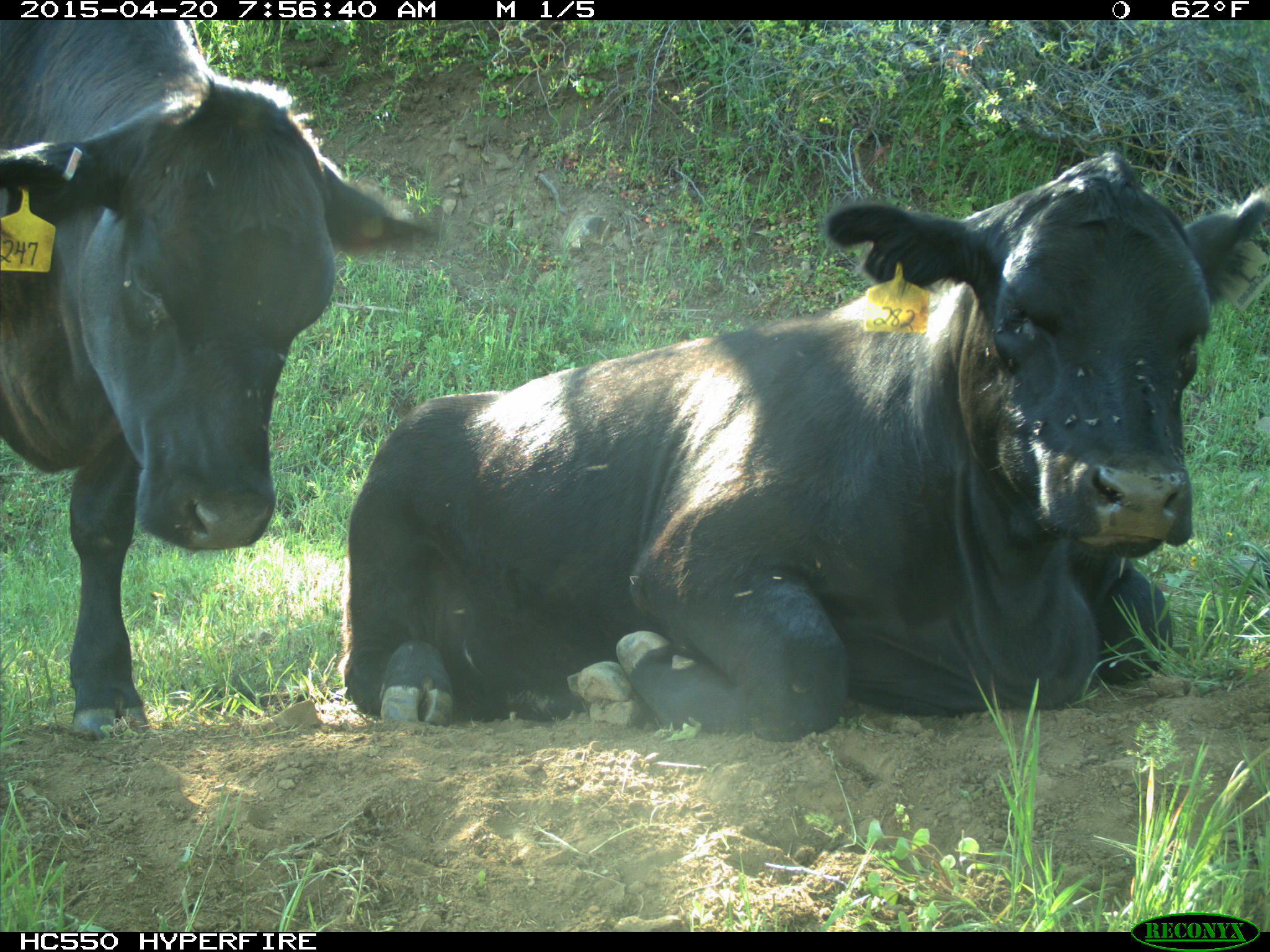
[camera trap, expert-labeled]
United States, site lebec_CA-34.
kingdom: Animalia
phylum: Chordata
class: Mammalia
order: Artiodactyla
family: Bovidae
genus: Bos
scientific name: Bos taurus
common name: domestic cow